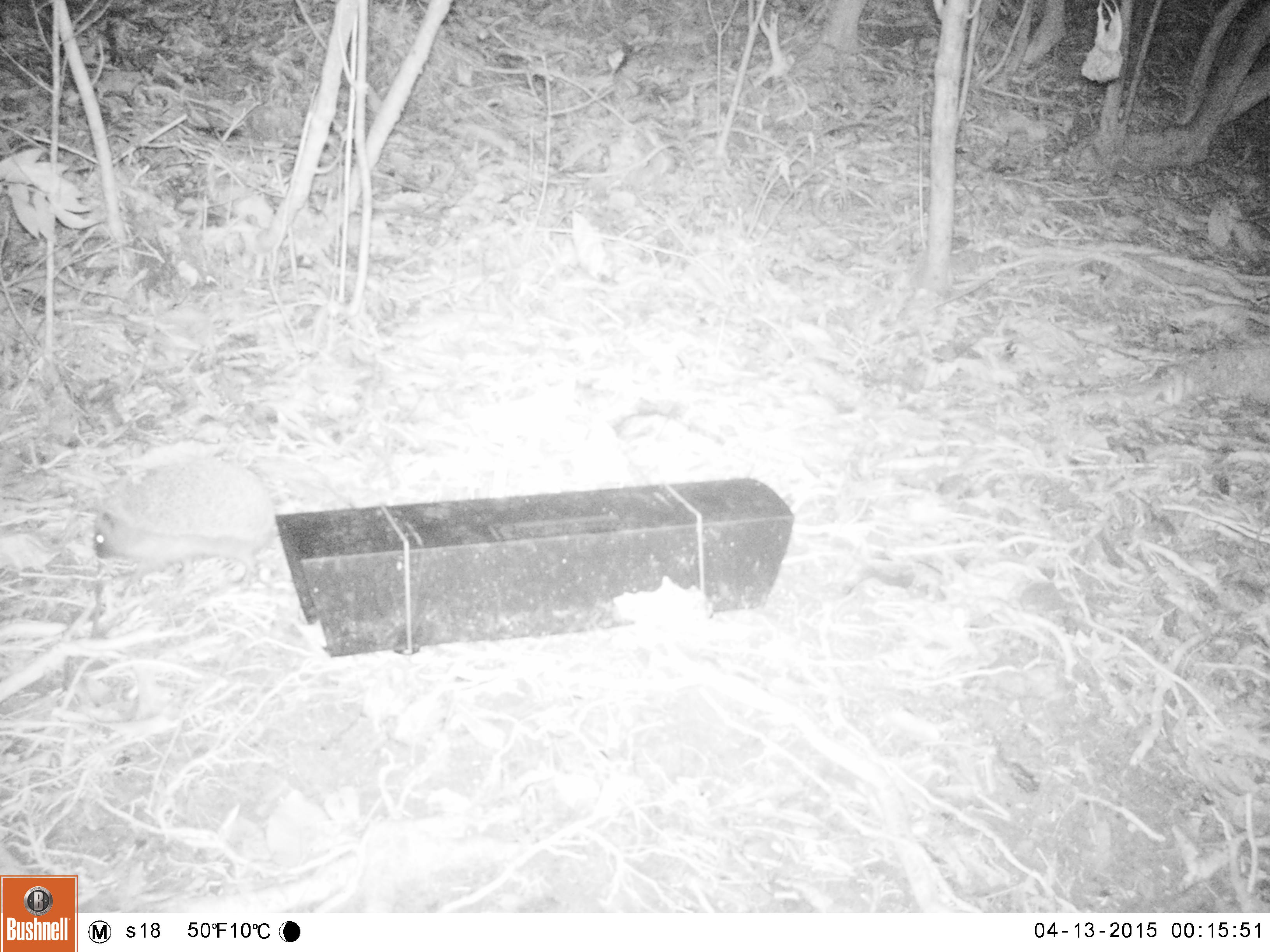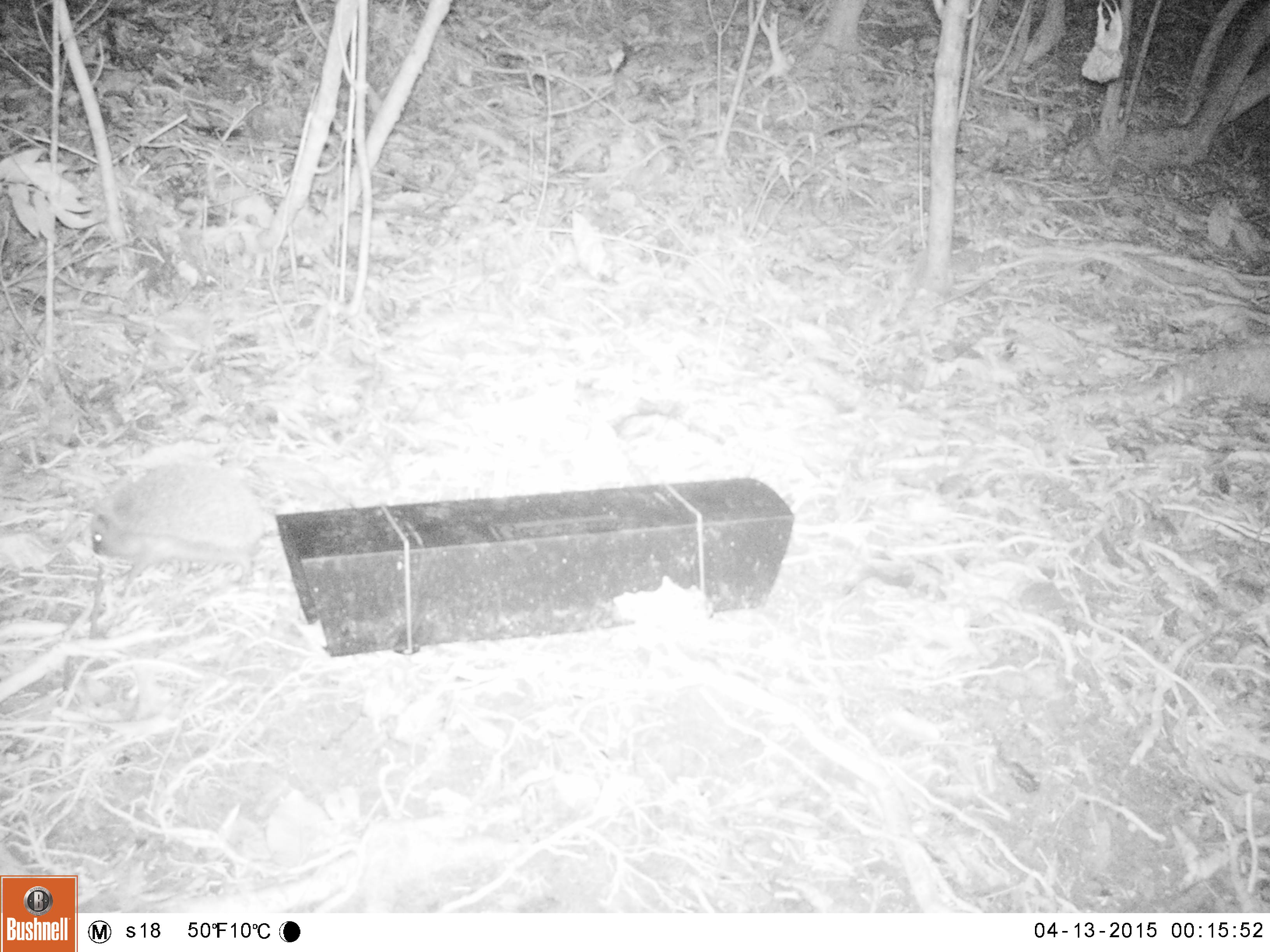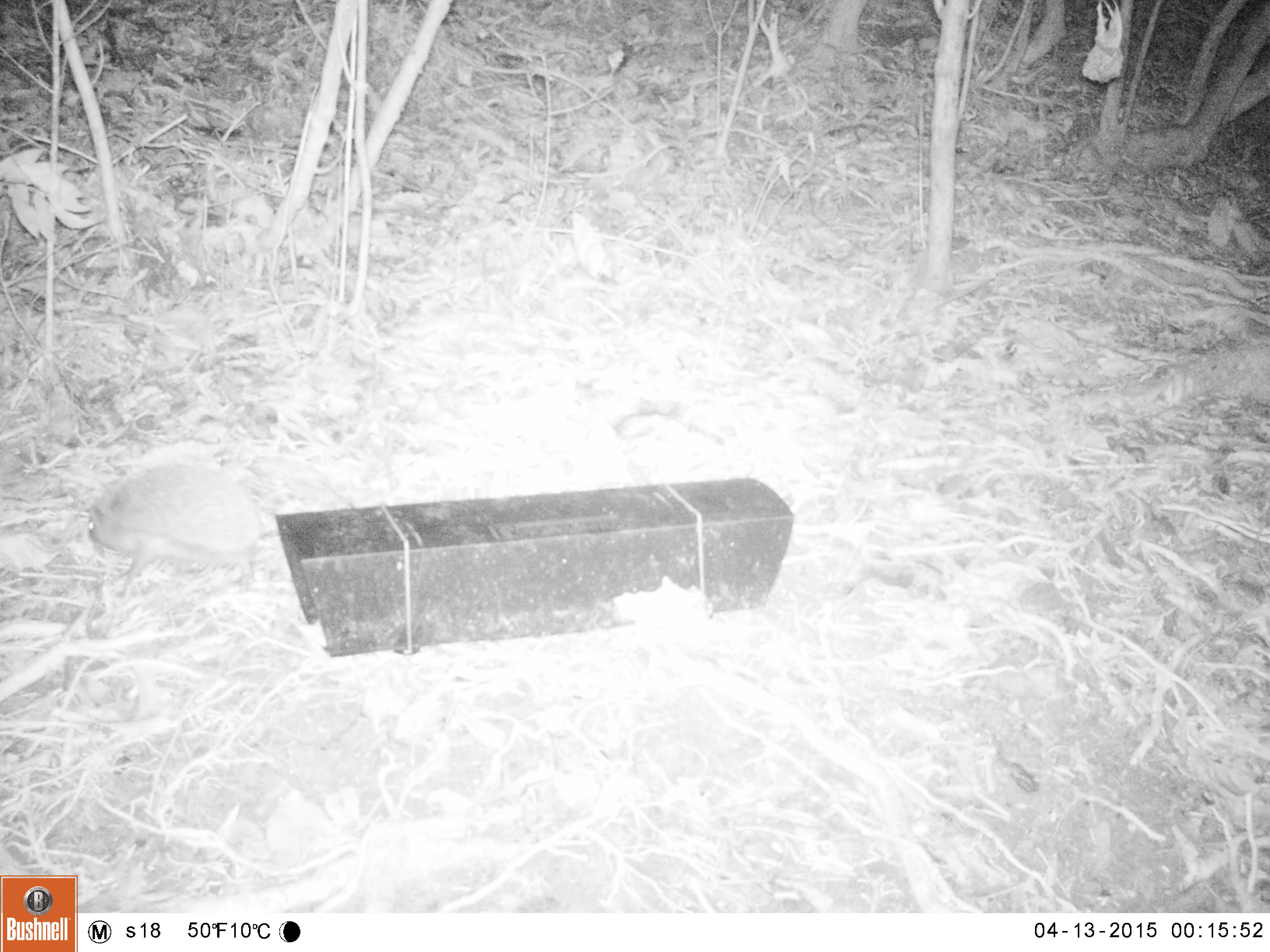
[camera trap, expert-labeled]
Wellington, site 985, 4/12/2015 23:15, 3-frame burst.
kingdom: Animalia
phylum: Chordata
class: Mammalia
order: Eulipotyphla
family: Erinaceidae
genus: Erinaceus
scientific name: Erinaceus europaeus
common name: hedgehog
Hedgehog (Erinaceus europaeus).